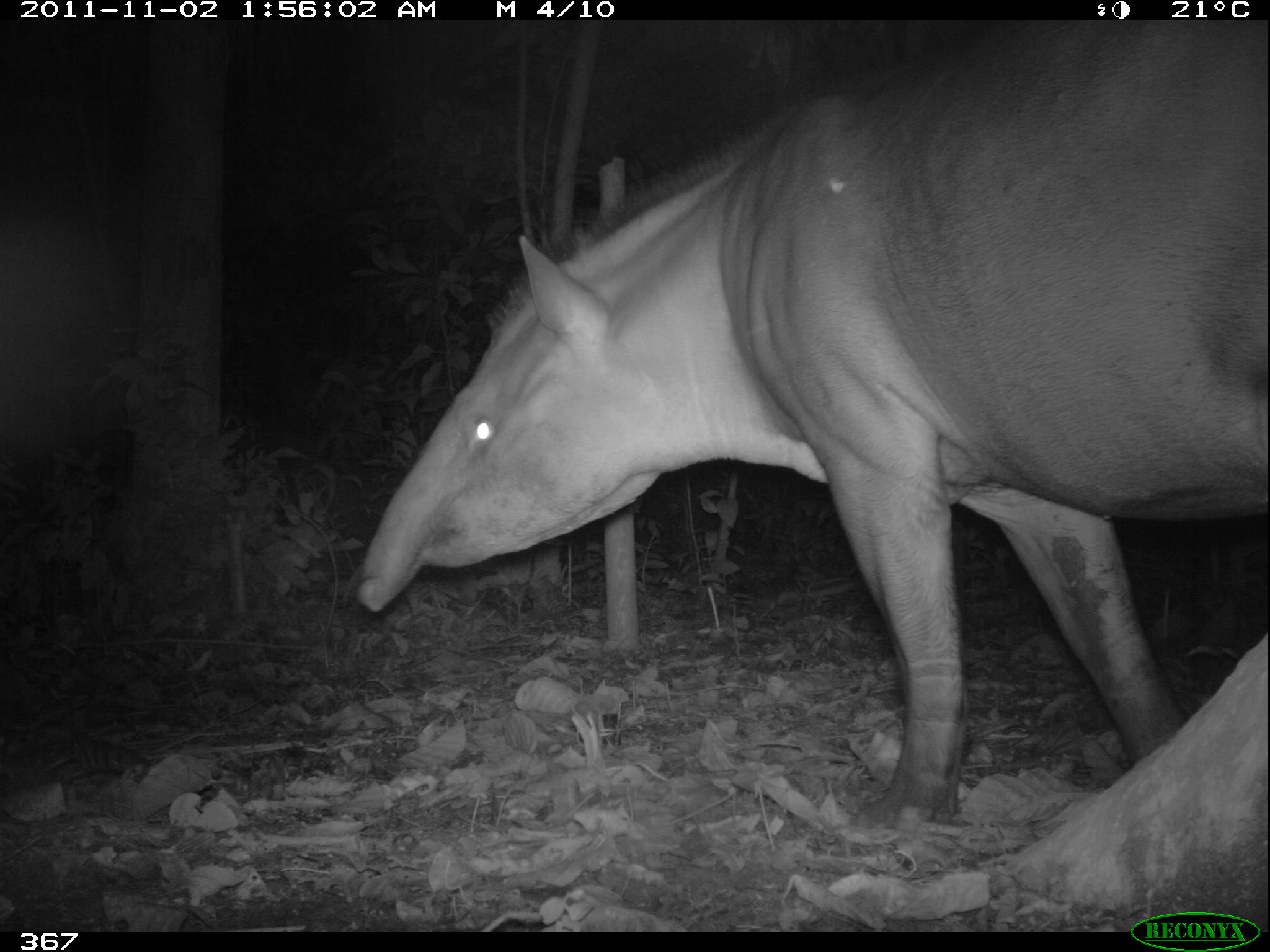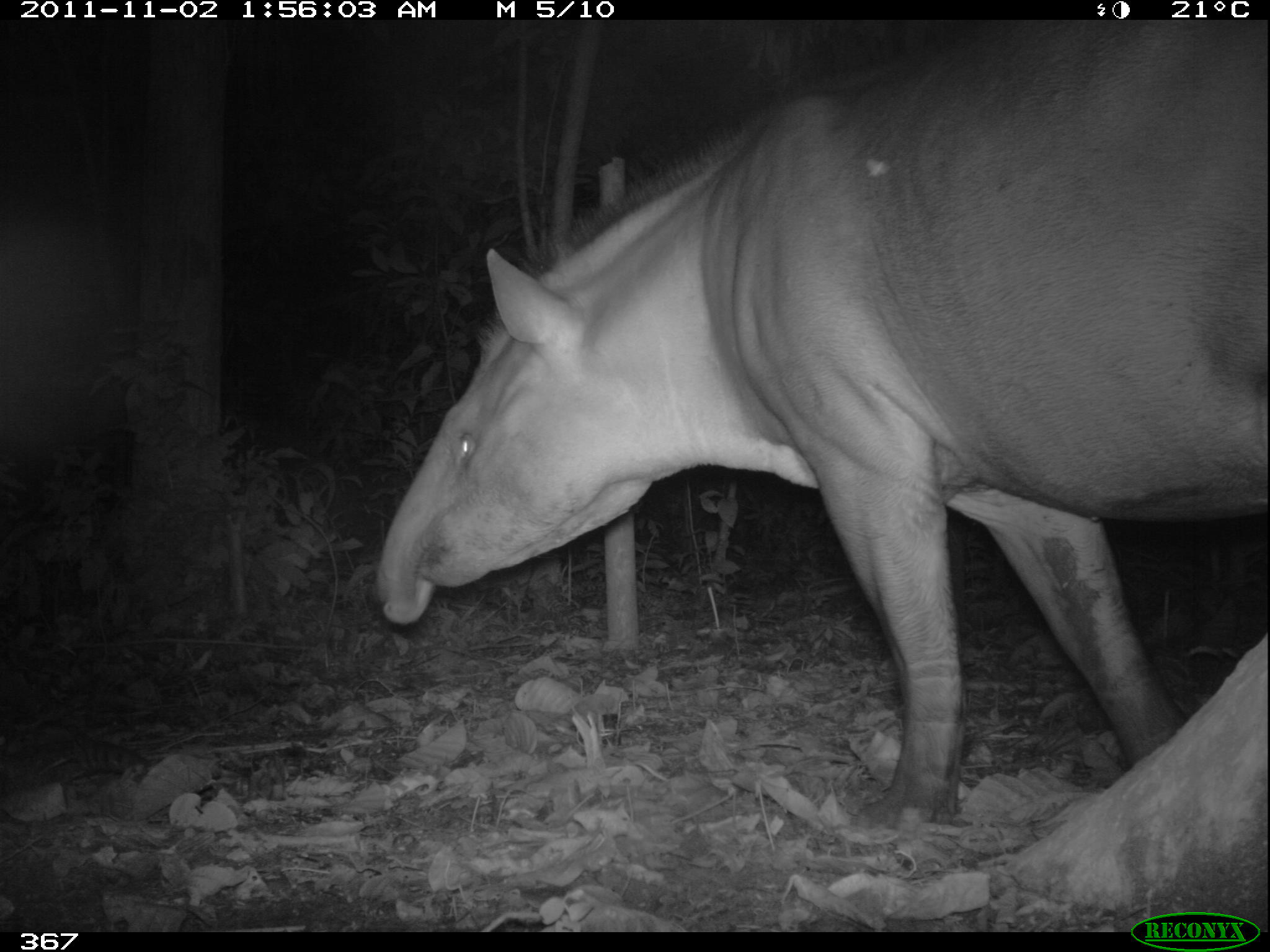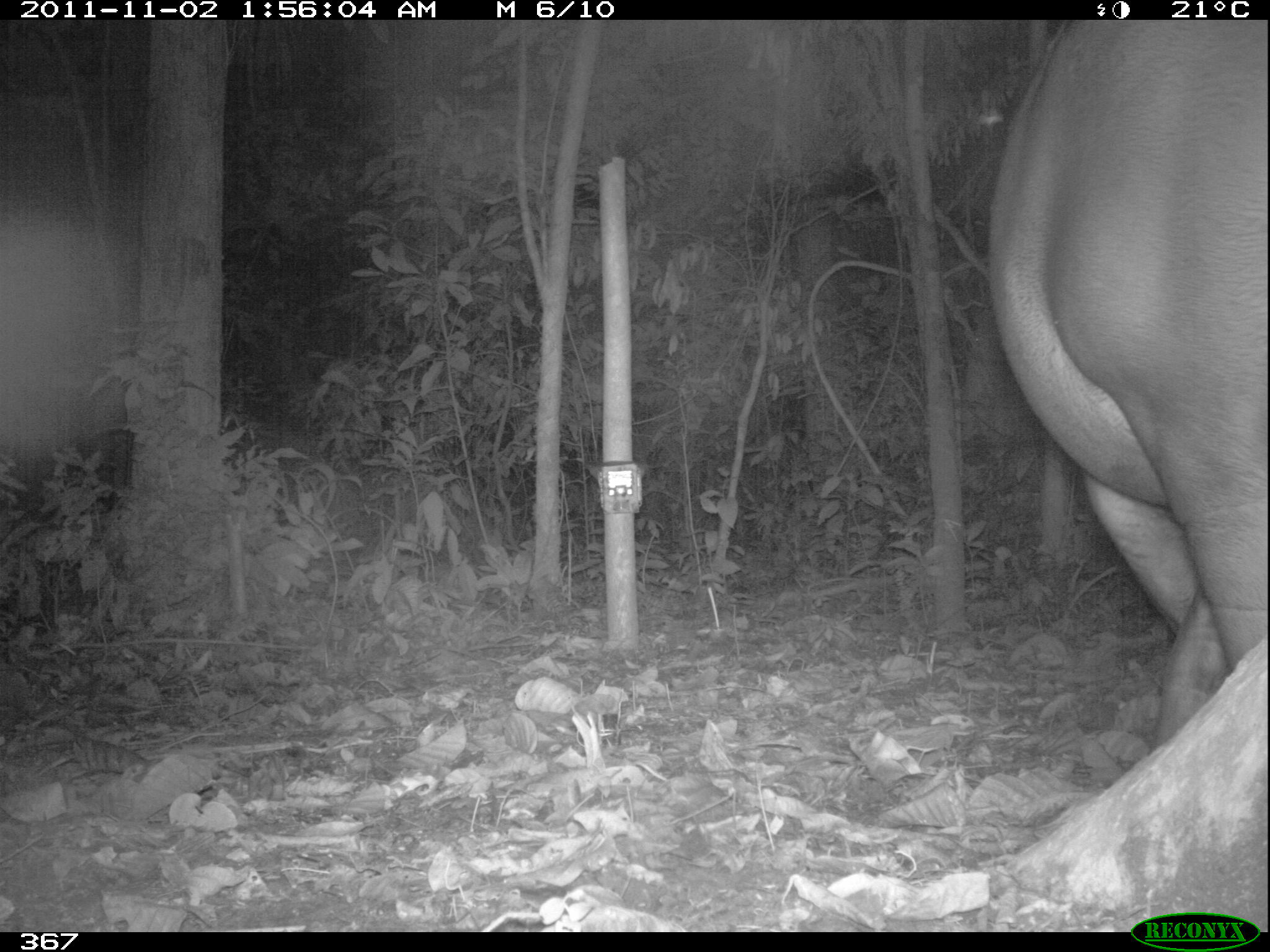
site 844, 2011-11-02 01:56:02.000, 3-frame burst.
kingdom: Animalia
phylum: Chordata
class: Mammalia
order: Perissodactyla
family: Tapiridae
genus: Tapirus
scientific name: Tapirus terrestris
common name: south american tapir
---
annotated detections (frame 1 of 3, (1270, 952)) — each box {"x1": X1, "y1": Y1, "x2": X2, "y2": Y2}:
tapirus terrestris: {"x1": 350, "y1": 15, "x2": 1265, "y2": 834}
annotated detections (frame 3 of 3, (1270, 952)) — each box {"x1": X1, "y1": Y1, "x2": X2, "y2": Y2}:
tapirus terrestris: {"x1": 977, "y1": 15, "x2": 1265, "y2": 758}